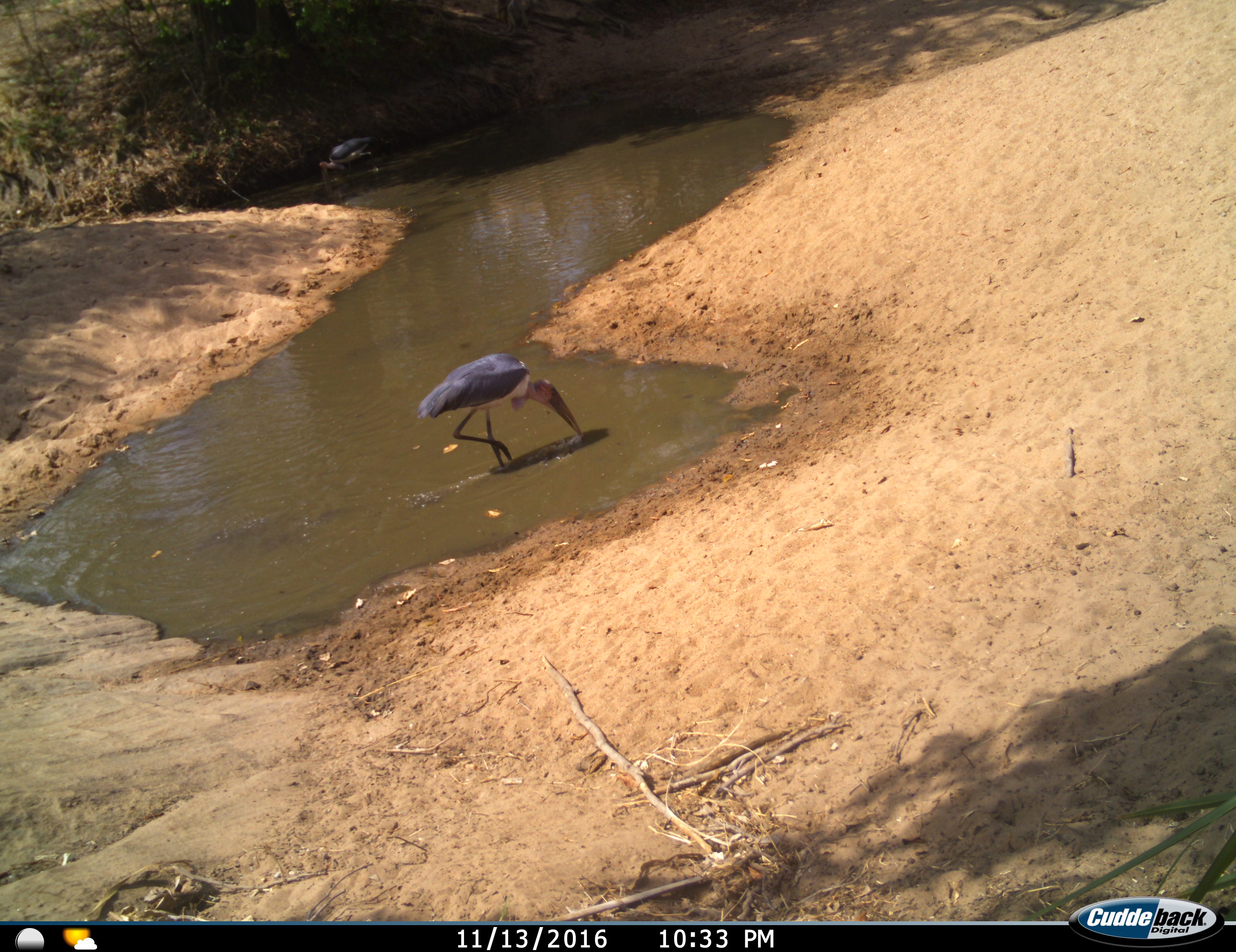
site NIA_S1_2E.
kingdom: Animalia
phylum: Chordata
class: Aves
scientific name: Aves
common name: bird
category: birdother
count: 1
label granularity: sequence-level